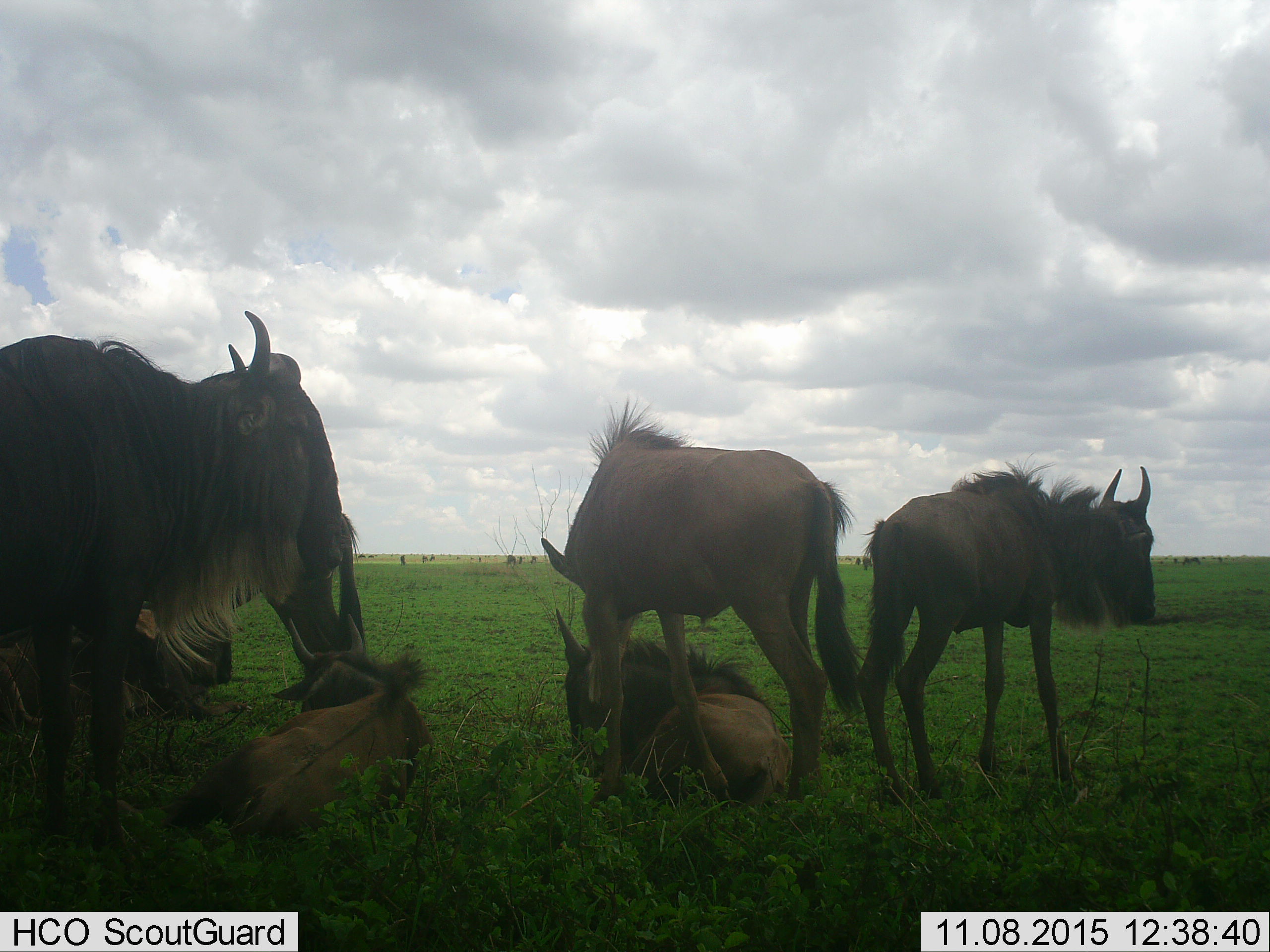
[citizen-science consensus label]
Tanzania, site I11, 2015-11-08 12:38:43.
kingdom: Animalia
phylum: Chordata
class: Mammalia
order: Artiodactyla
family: Bovidae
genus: Connochaetes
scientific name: Connochaetes taurinus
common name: blue wildebeest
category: wildebeest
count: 6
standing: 100%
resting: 67%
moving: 22%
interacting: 0%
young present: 56%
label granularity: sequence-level